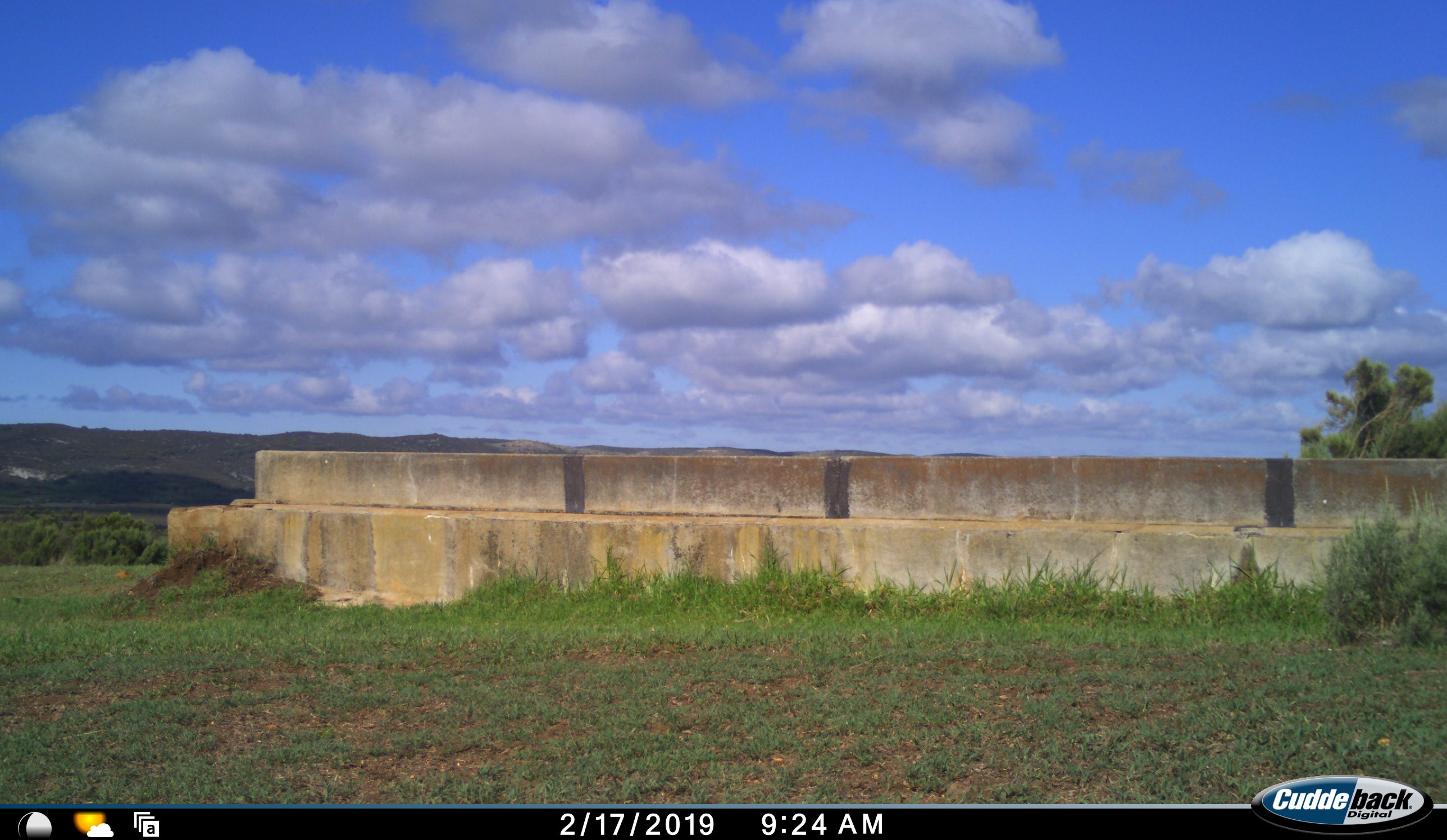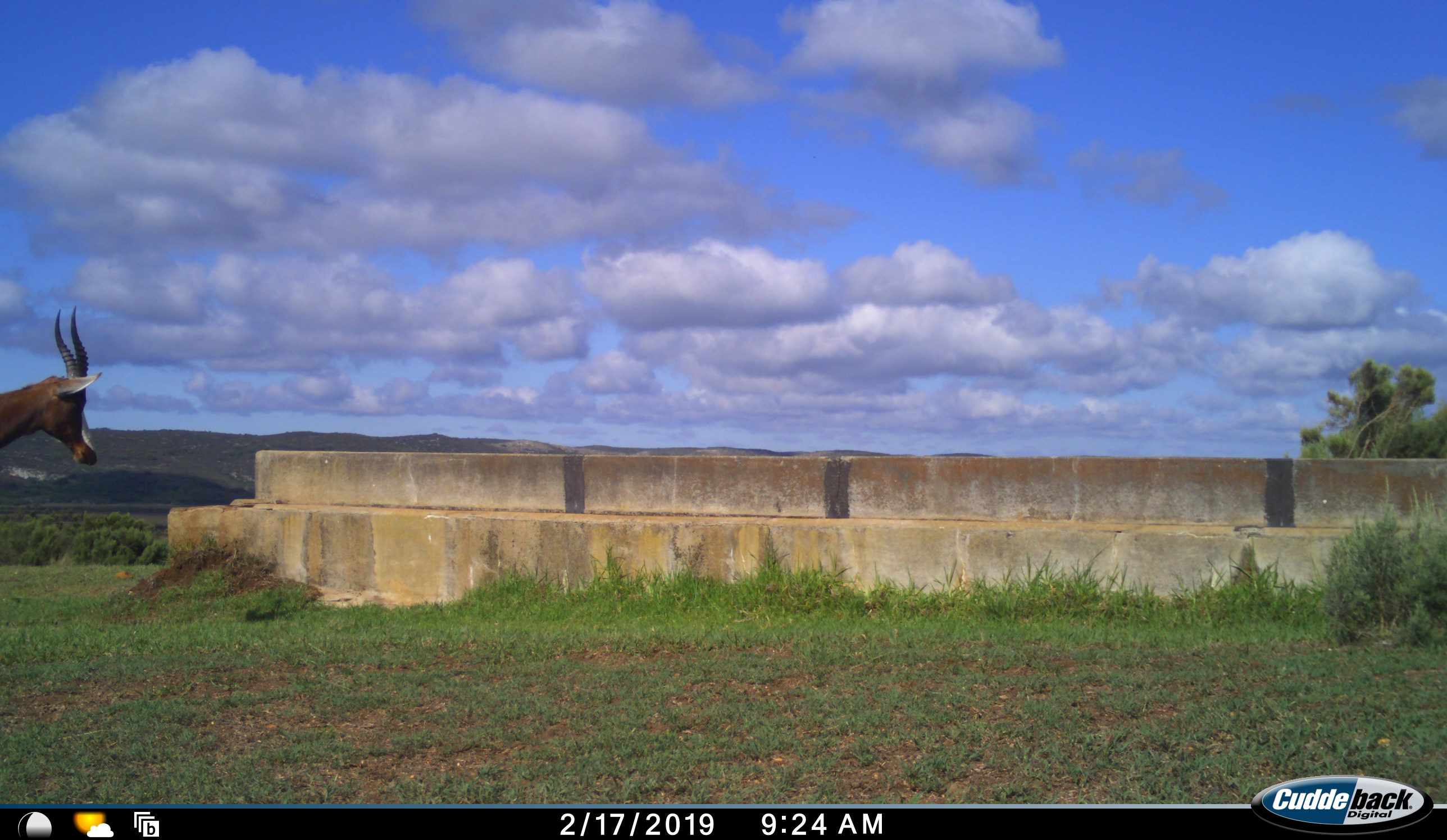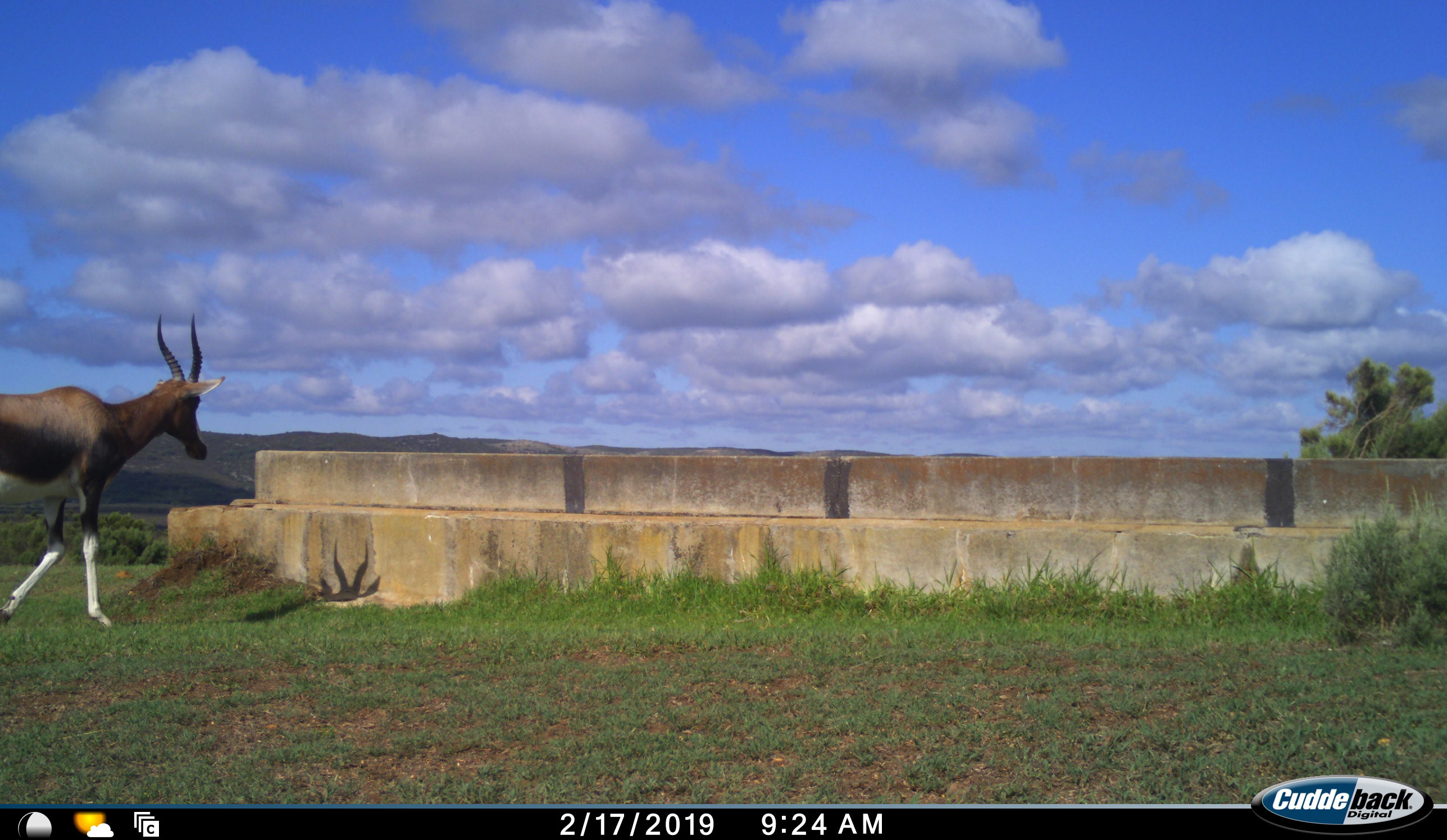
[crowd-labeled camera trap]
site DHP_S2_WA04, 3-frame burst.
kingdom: Animalia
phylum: Chordata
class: Mammalia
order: Artiodactyla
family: Bovidae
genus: Damaliscus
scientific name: Damaliscus pygargus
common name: bontebok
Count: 1.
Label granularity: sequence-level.